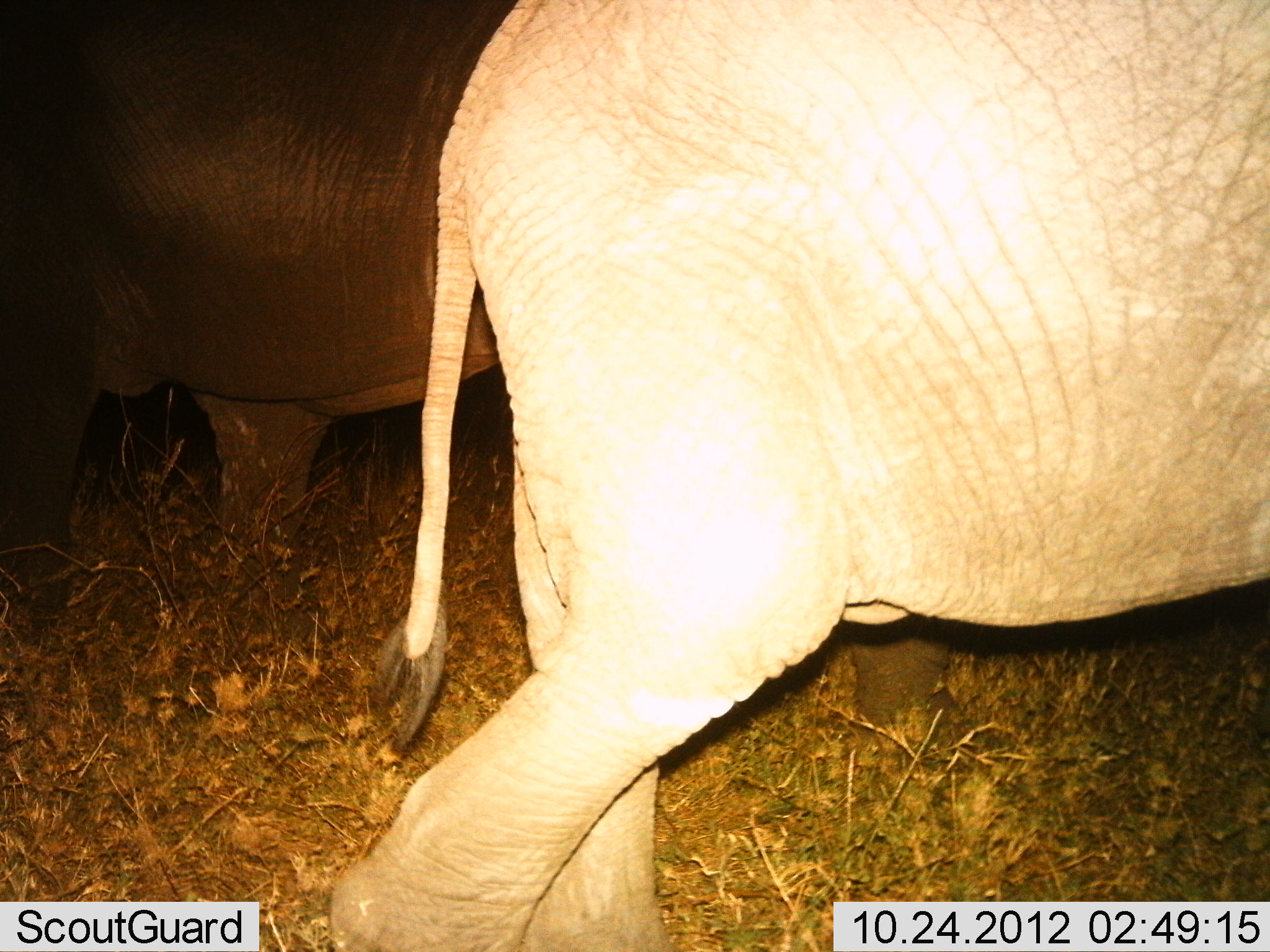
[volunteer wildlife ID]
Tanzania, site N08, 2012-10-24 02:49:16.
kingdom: Animalia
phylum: Chordata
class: Mammalia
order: Proboscidea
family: Elephantidae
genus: Loxodonta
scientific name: Loxodonta africana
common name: african bush elephant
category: elephant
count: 2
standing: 60%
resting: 0%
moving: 60%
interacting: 0%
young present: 0%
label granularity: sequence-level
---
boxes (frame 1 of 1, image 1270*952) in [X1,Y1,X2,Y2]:
animal: [336,1,1270,952]; [0,1,519,663]